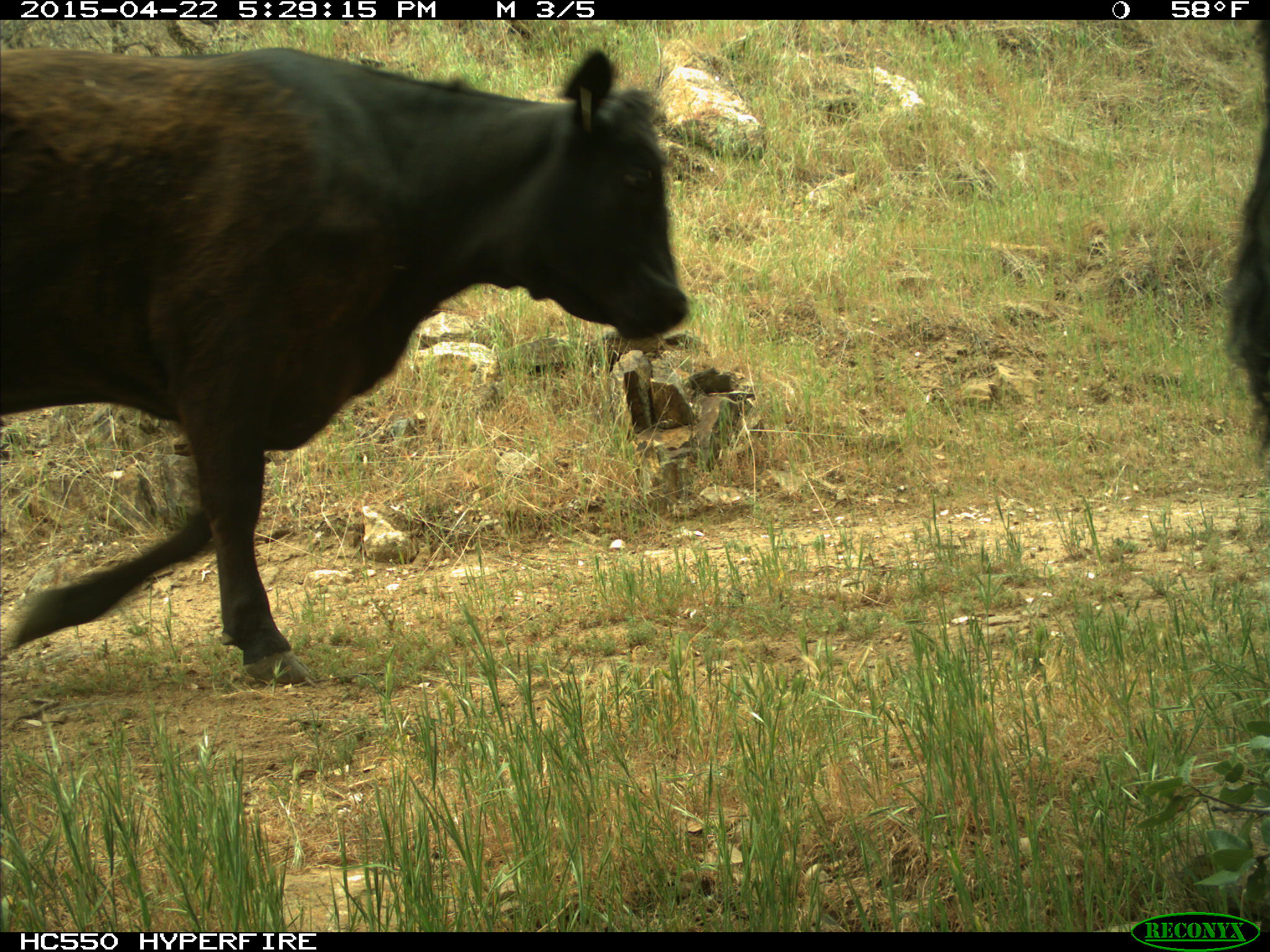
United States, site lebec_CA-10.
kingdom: Animalia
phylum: Chordata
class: Mammalia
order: Artiodactyla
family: Bovidae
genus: Bos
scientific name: Bos taurus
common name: domestic cow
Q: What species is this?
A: Bos taurus (domestic cow).